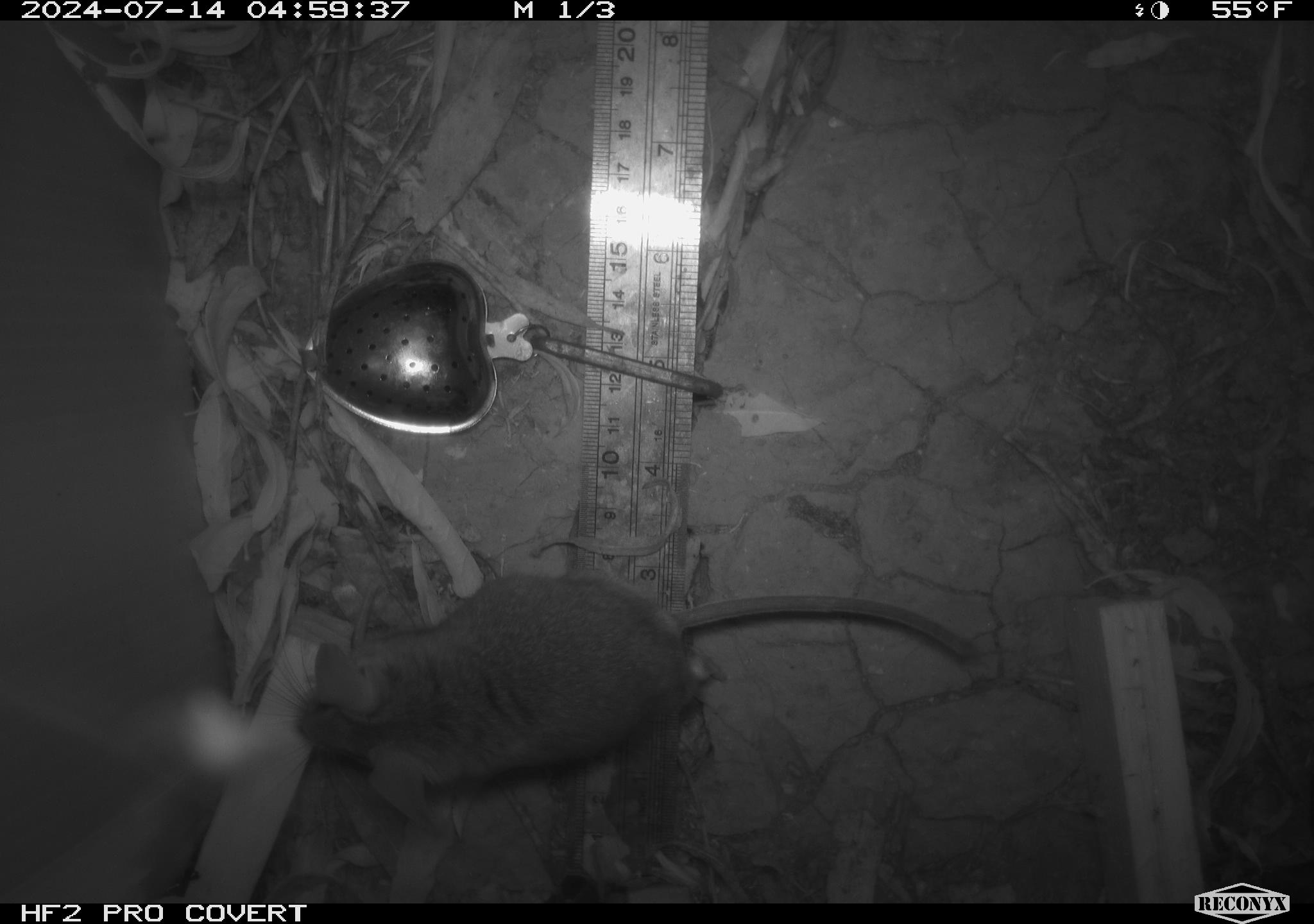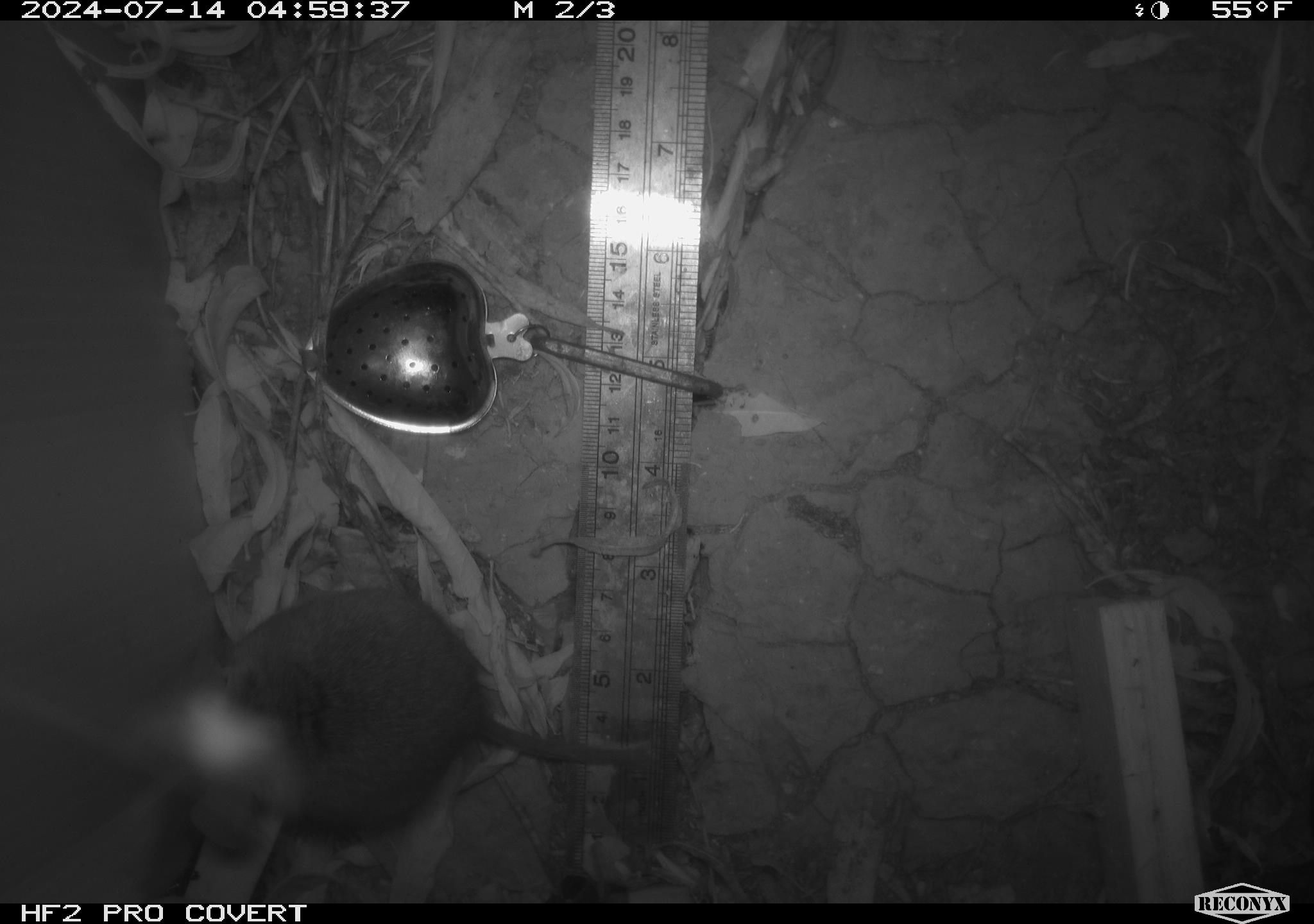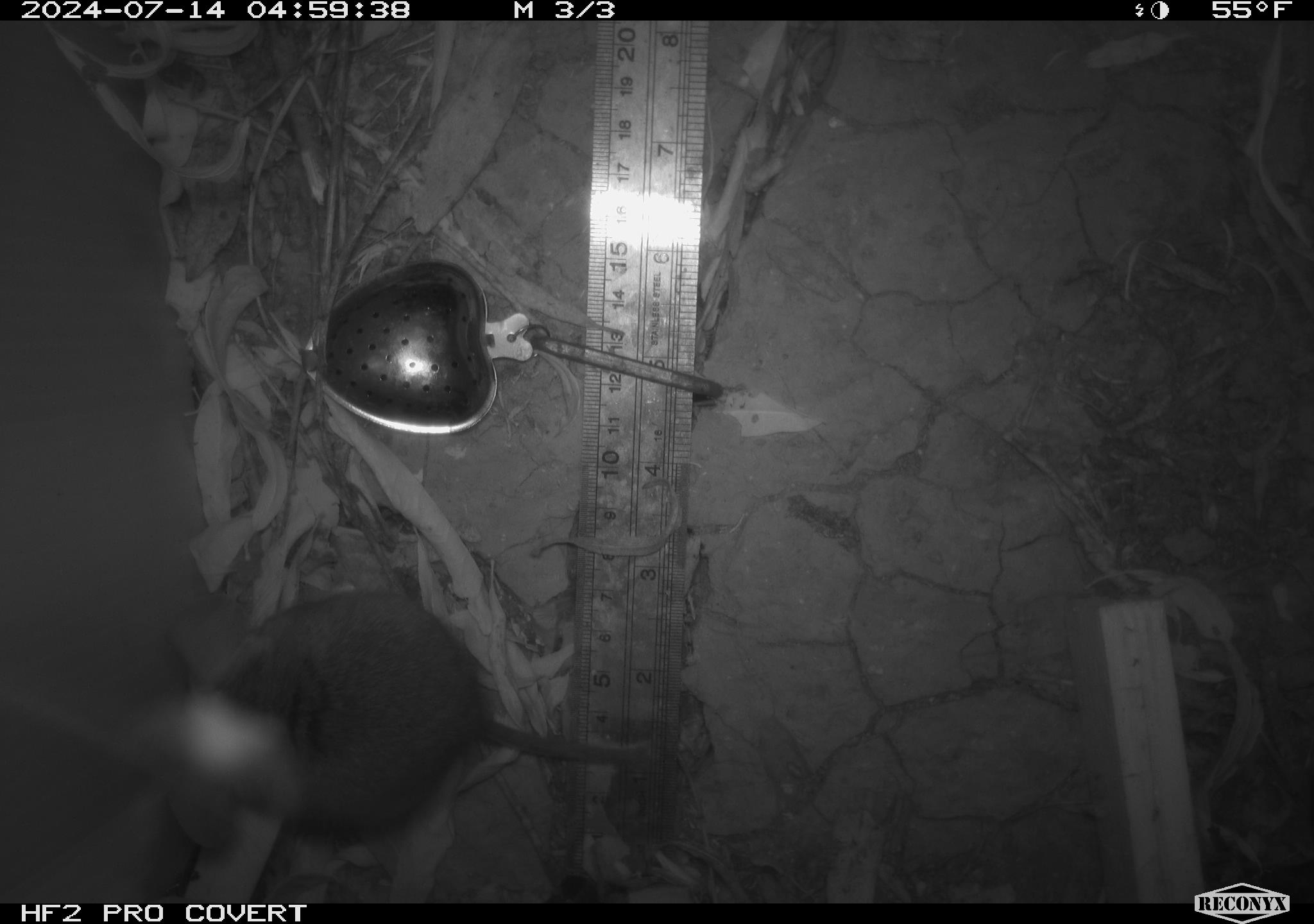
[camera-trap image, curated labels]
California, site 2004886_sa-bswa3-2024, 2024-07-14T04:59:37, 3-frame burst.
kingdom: Animalia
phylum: Chordata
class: Mammalia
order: Rodentia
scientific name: Rodentia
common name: mouse species